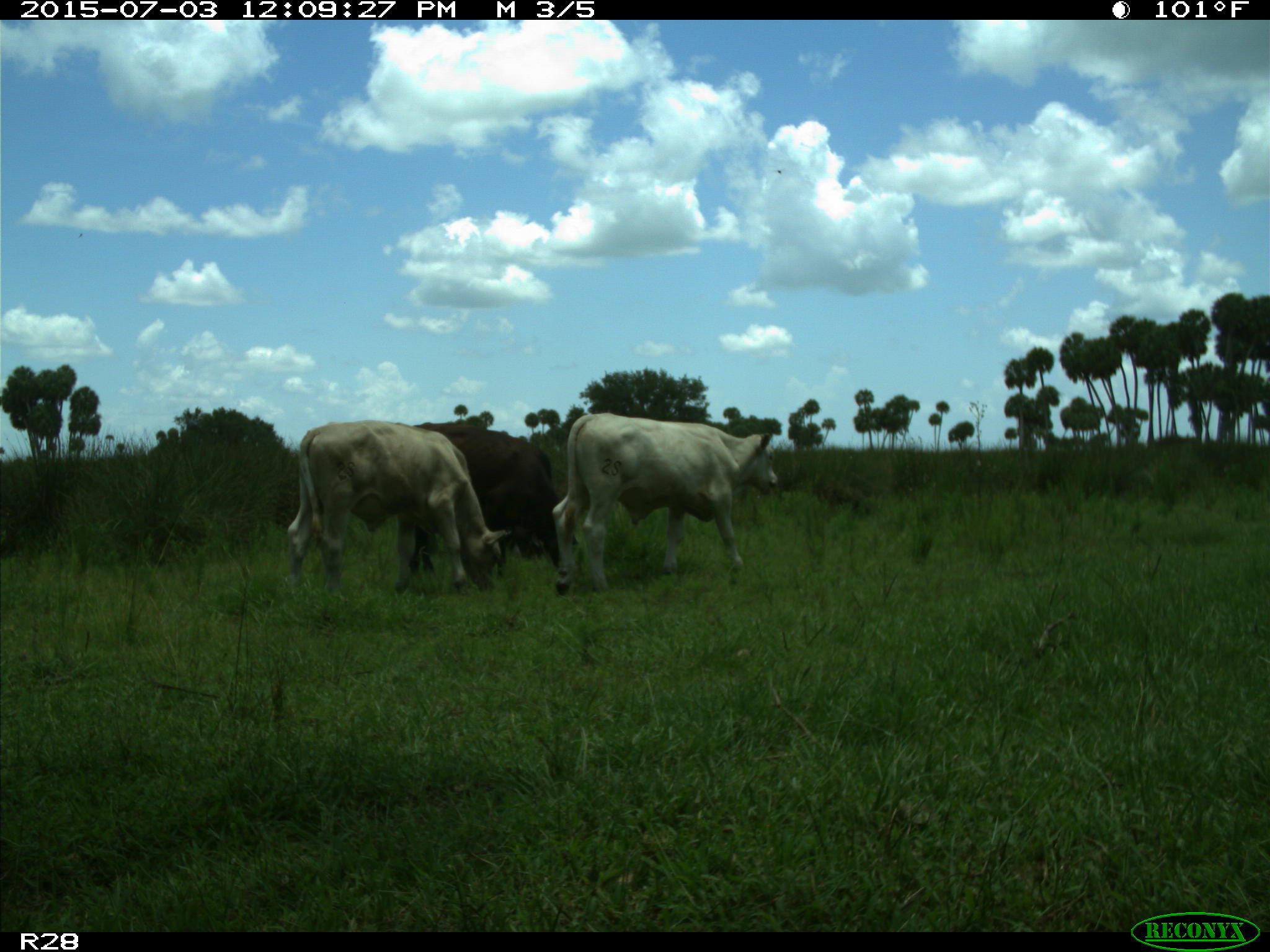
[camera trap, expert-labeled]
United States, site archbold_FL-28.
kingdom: Animalia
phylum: Chordata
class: Mammalia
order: Artiodactyla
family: Bovidae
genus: Bos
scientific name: Bos taurus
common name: domestic cow